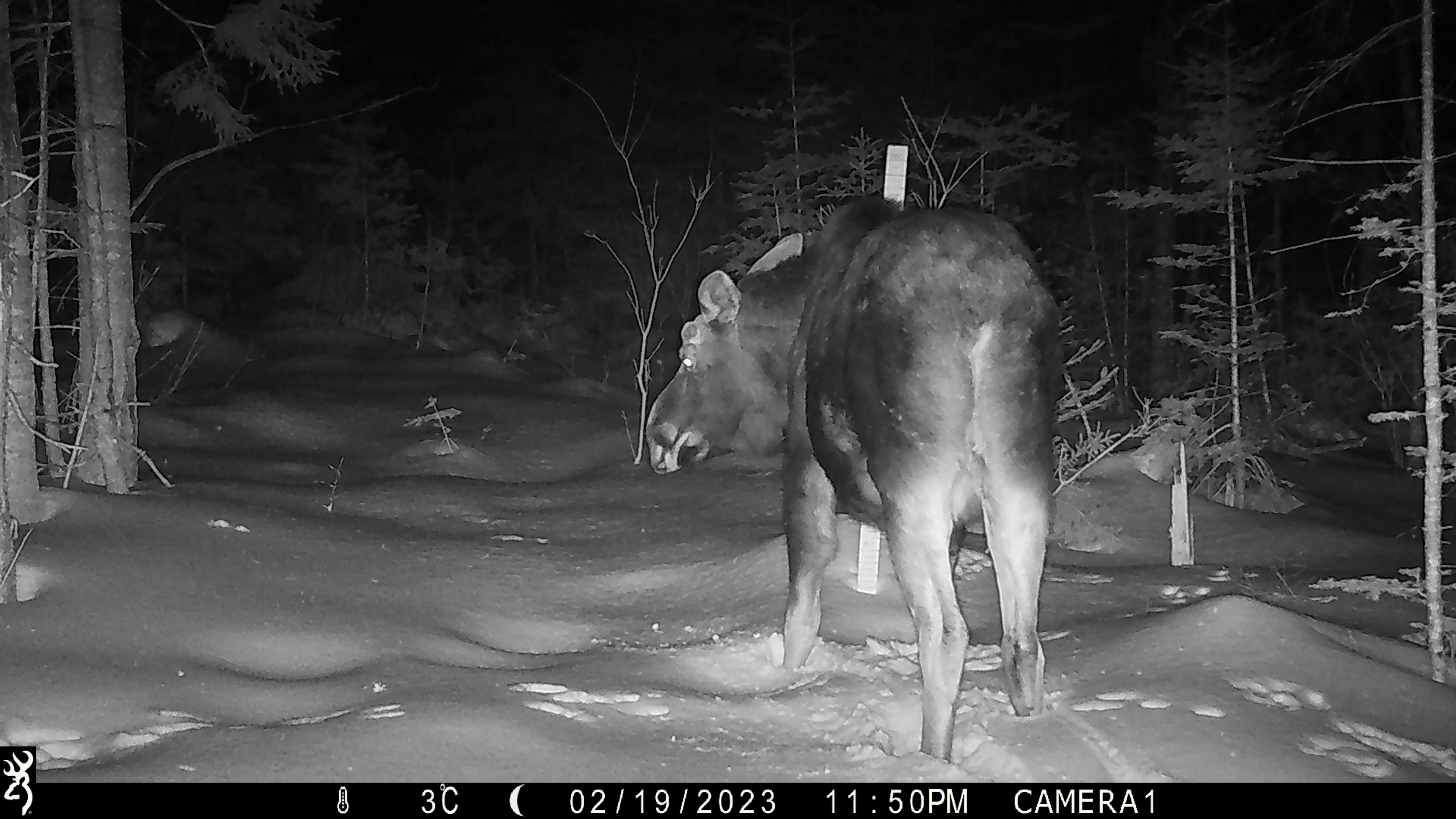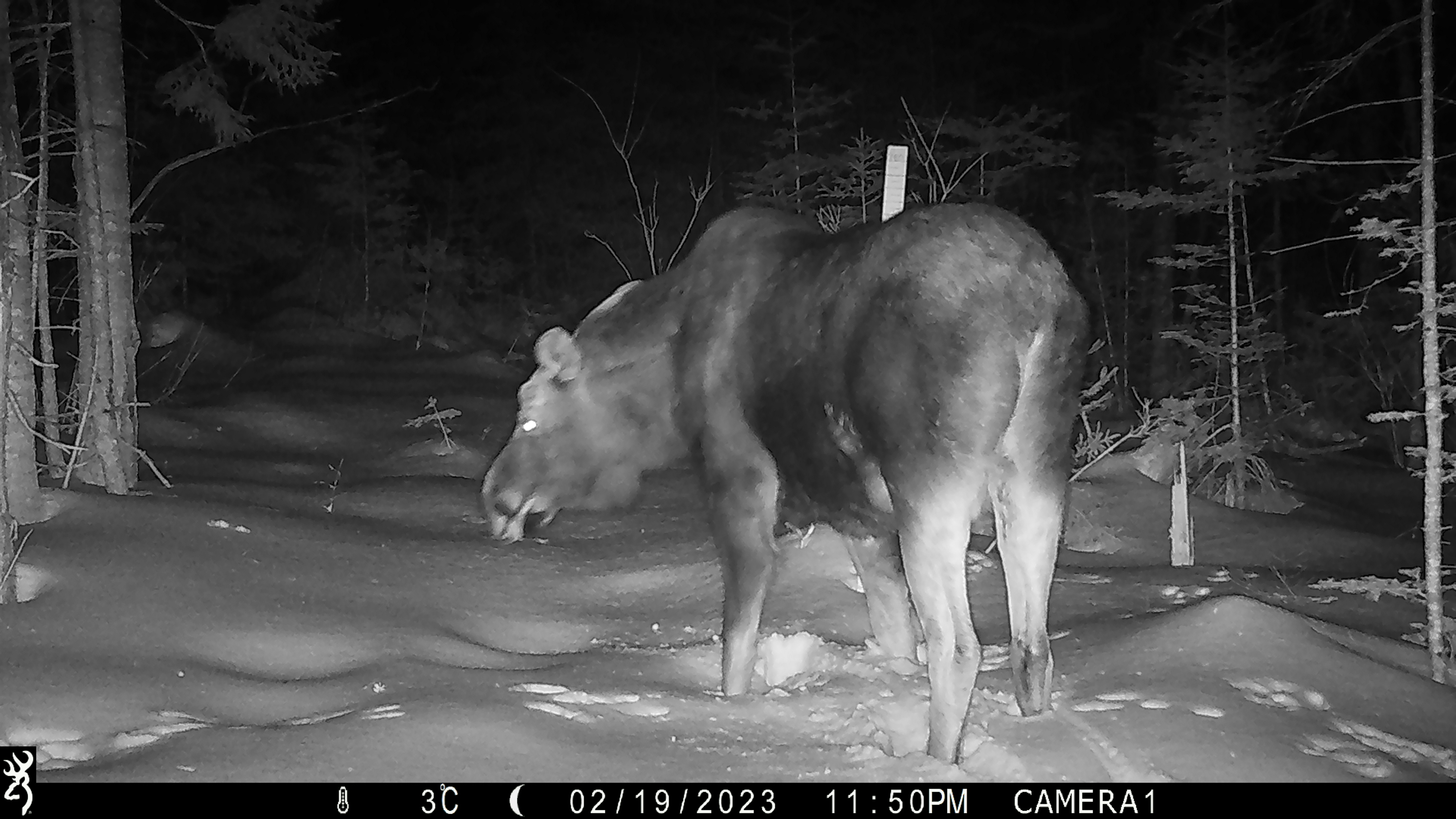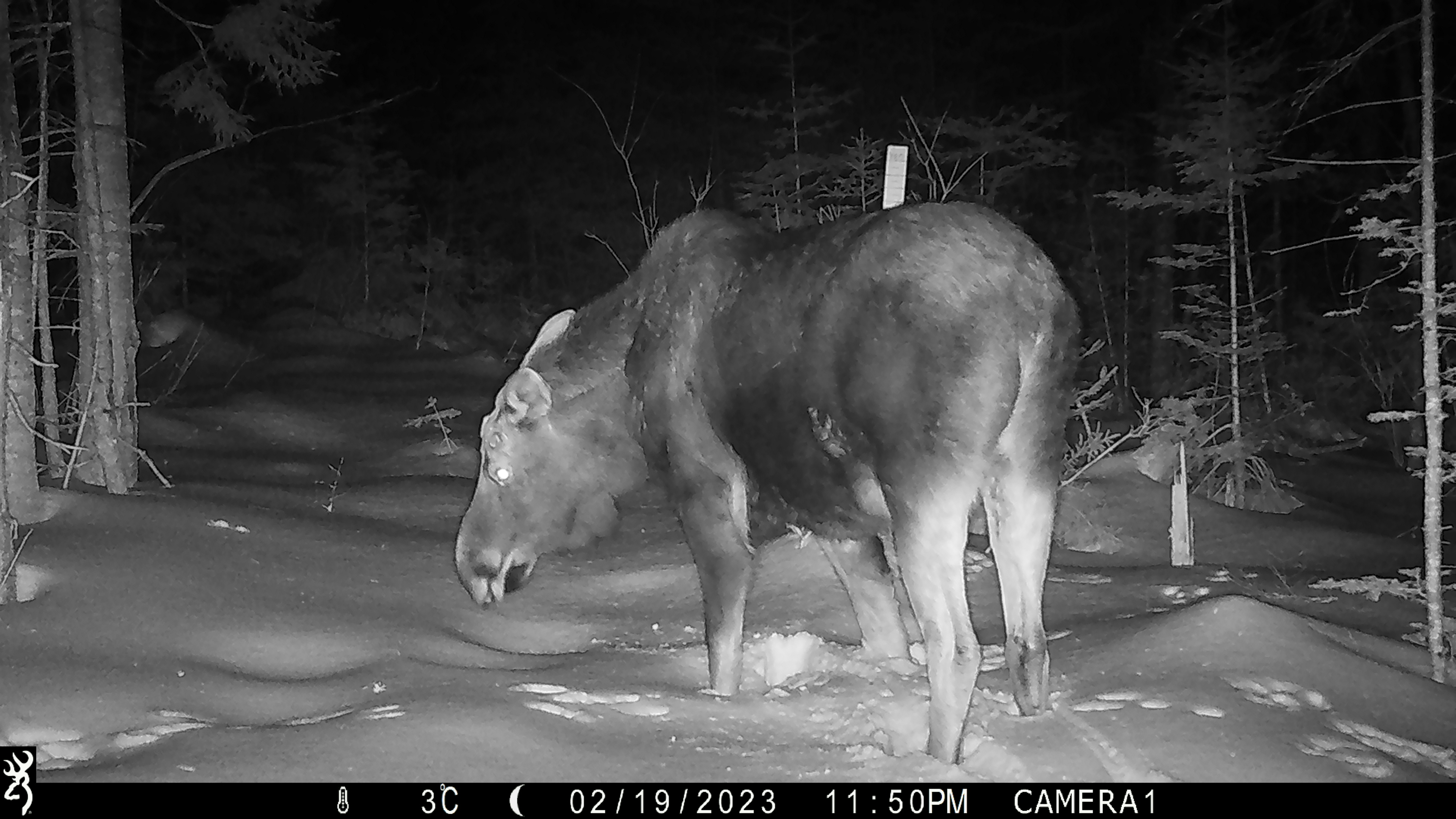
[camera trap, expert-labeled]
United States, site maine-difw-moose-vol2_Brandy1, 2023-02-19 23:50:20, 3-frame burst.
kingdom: Animalia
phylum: Chordata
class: Mammalia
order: Artiodactyla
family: Cervidae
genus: Alces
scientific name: Alces alces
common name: moose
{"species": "moose (Alces alces)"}